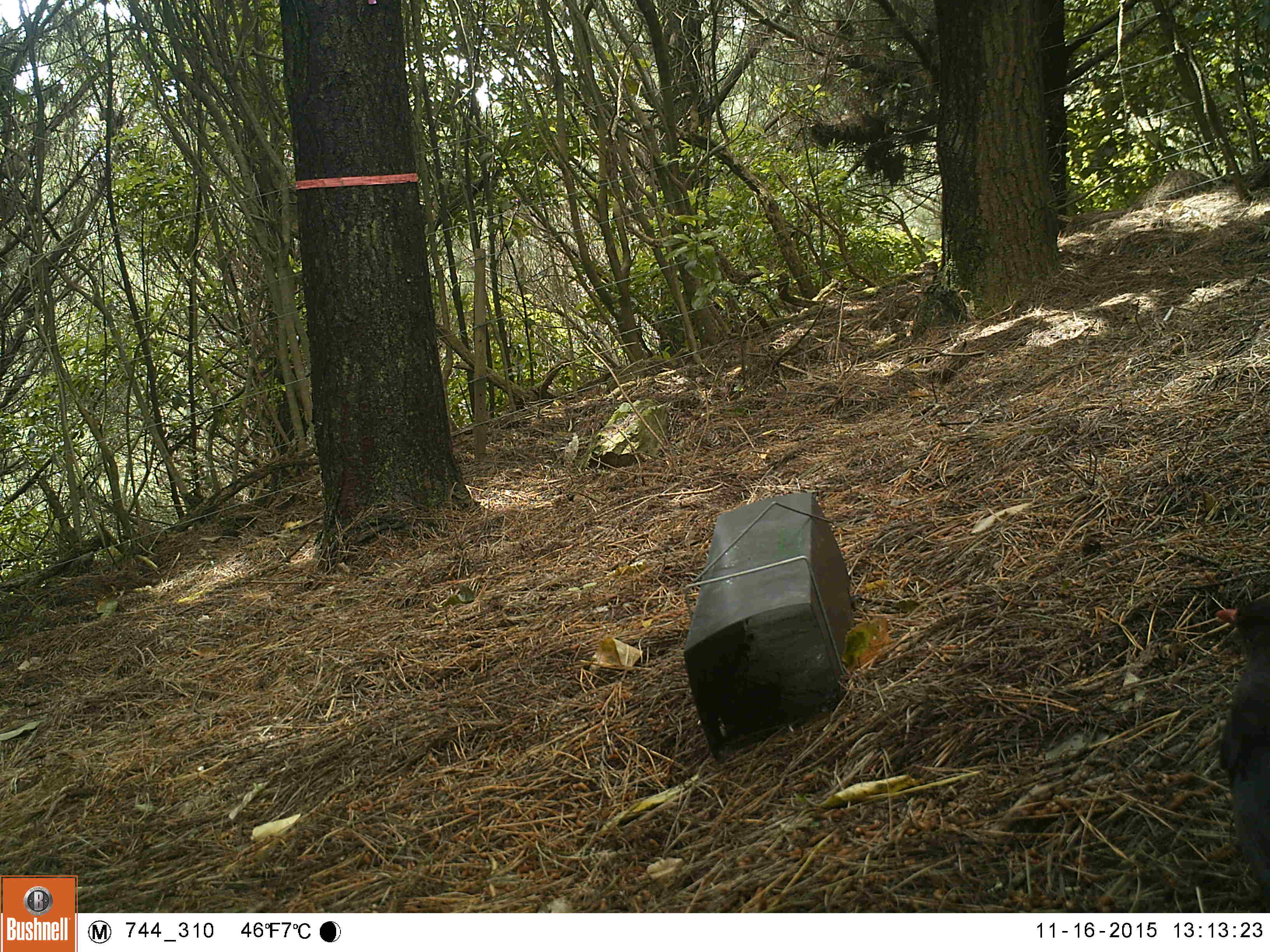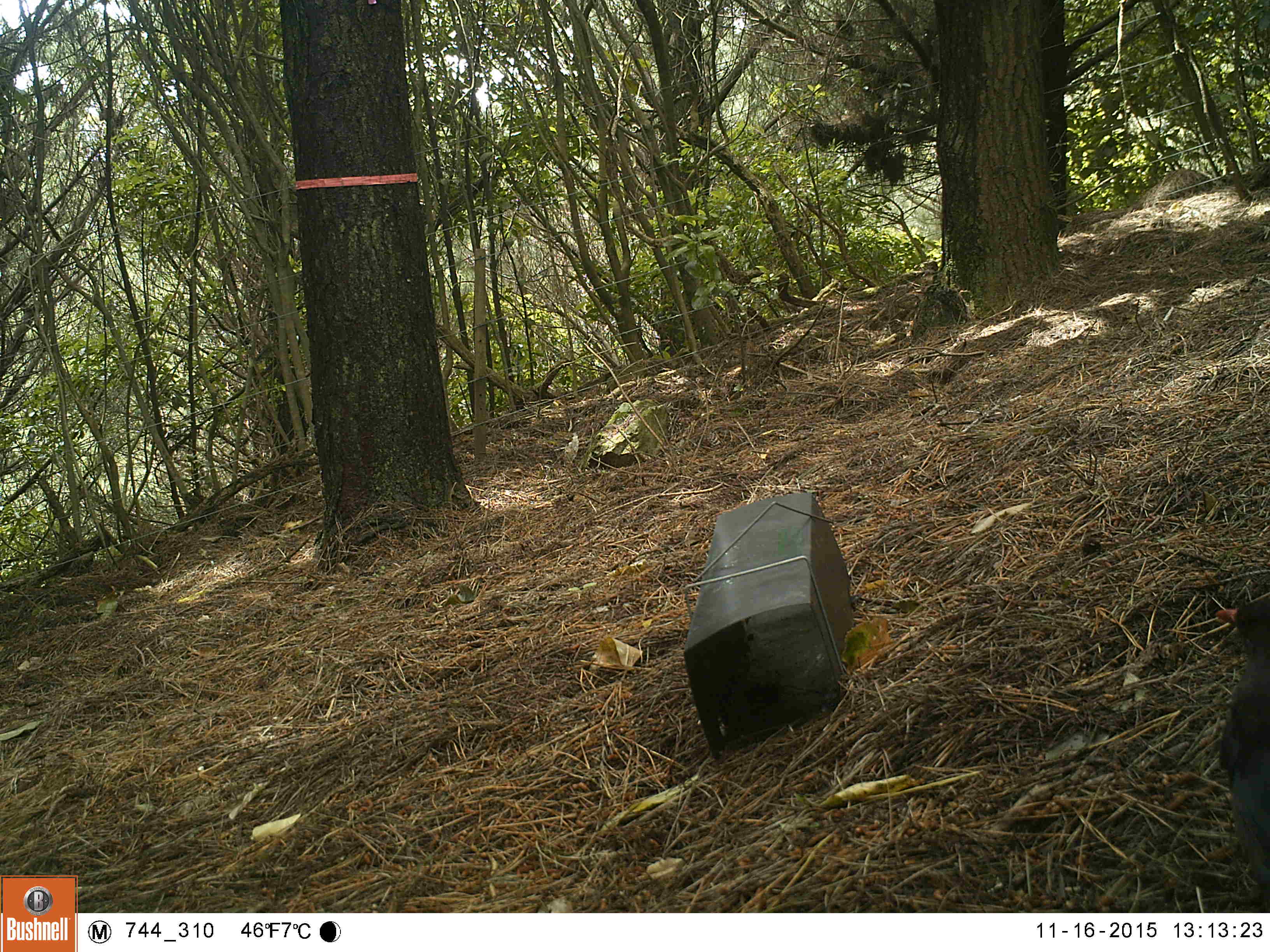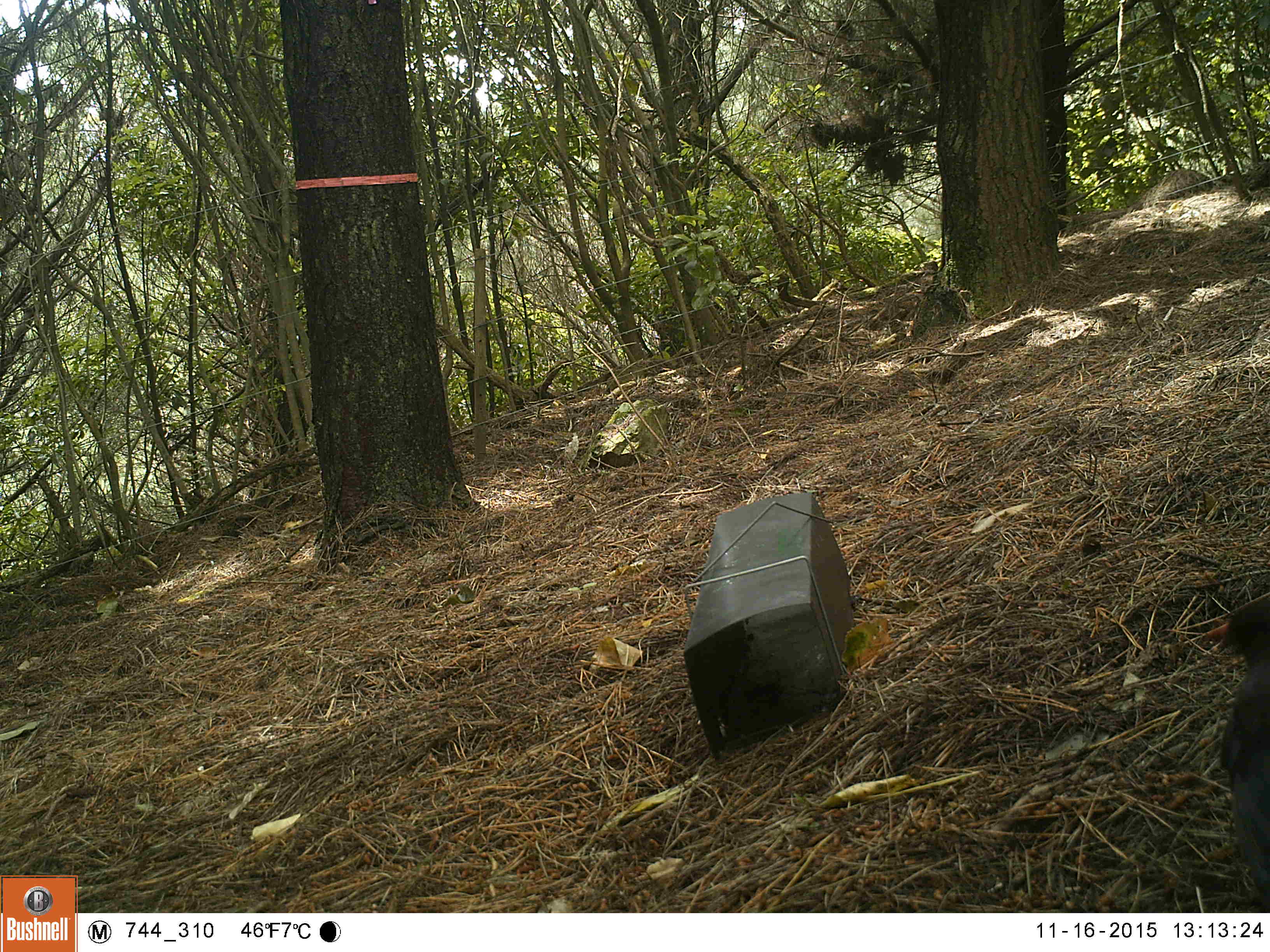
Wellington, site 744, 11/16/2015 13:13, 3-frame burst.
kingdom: Animalia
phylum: Chordata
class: Aves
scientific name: Aves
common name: bird